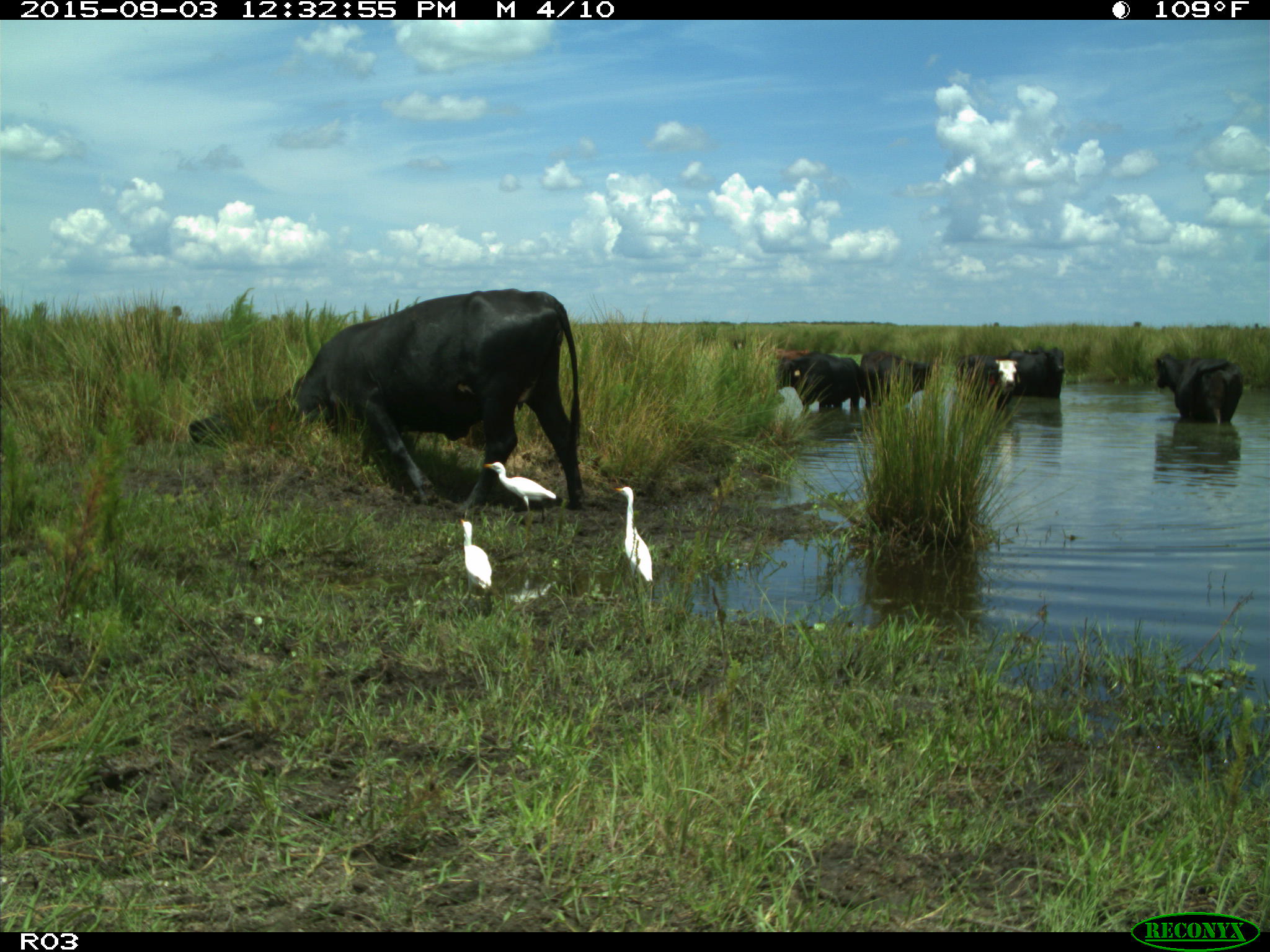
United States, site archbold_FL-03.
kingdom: Animalia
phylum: Chordata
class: Mammalia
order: Artiodactyla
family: Bovidae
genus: Bos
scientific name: Bos taurus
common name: domestic cow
Bos taurus (domestic cow).